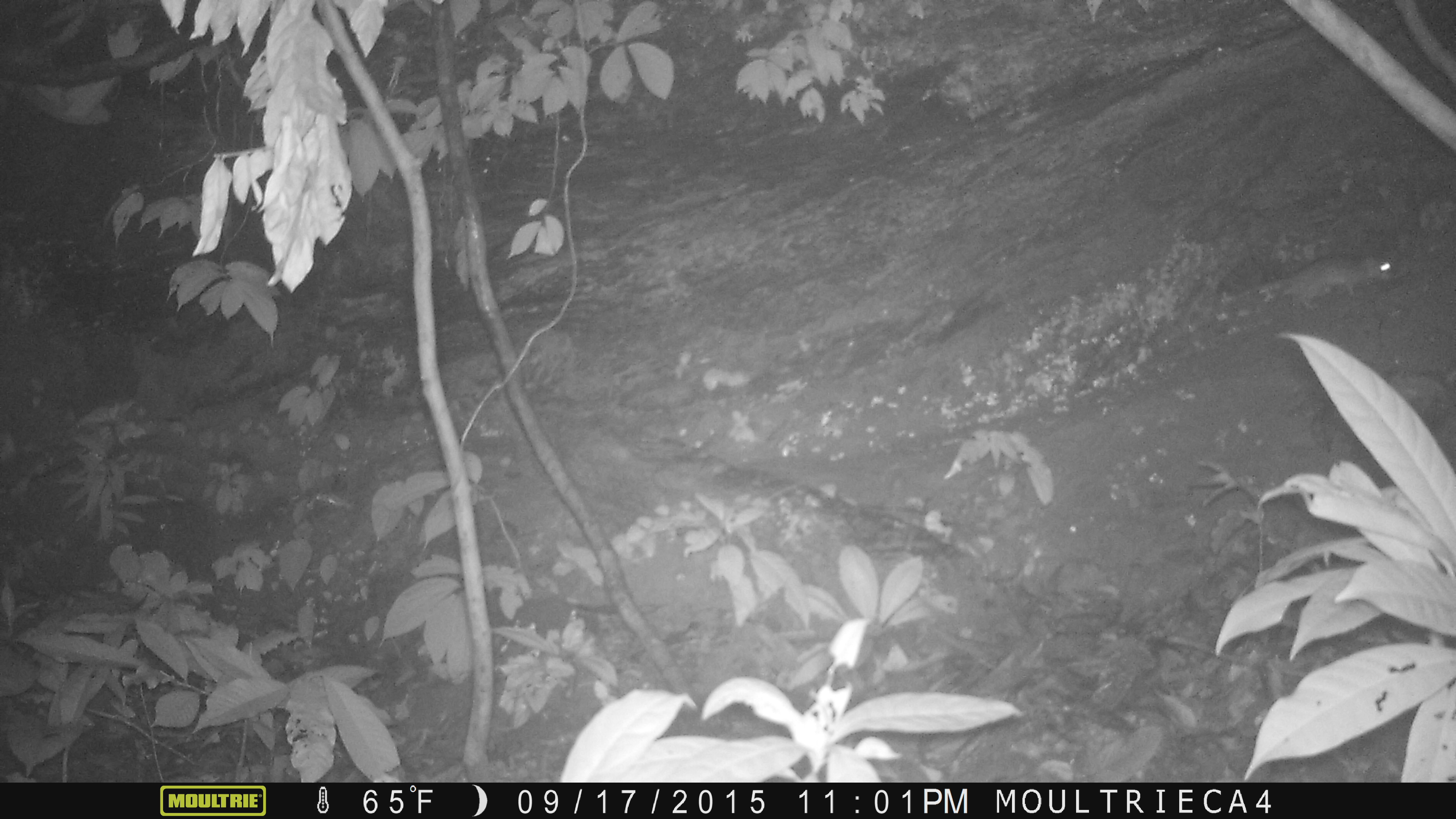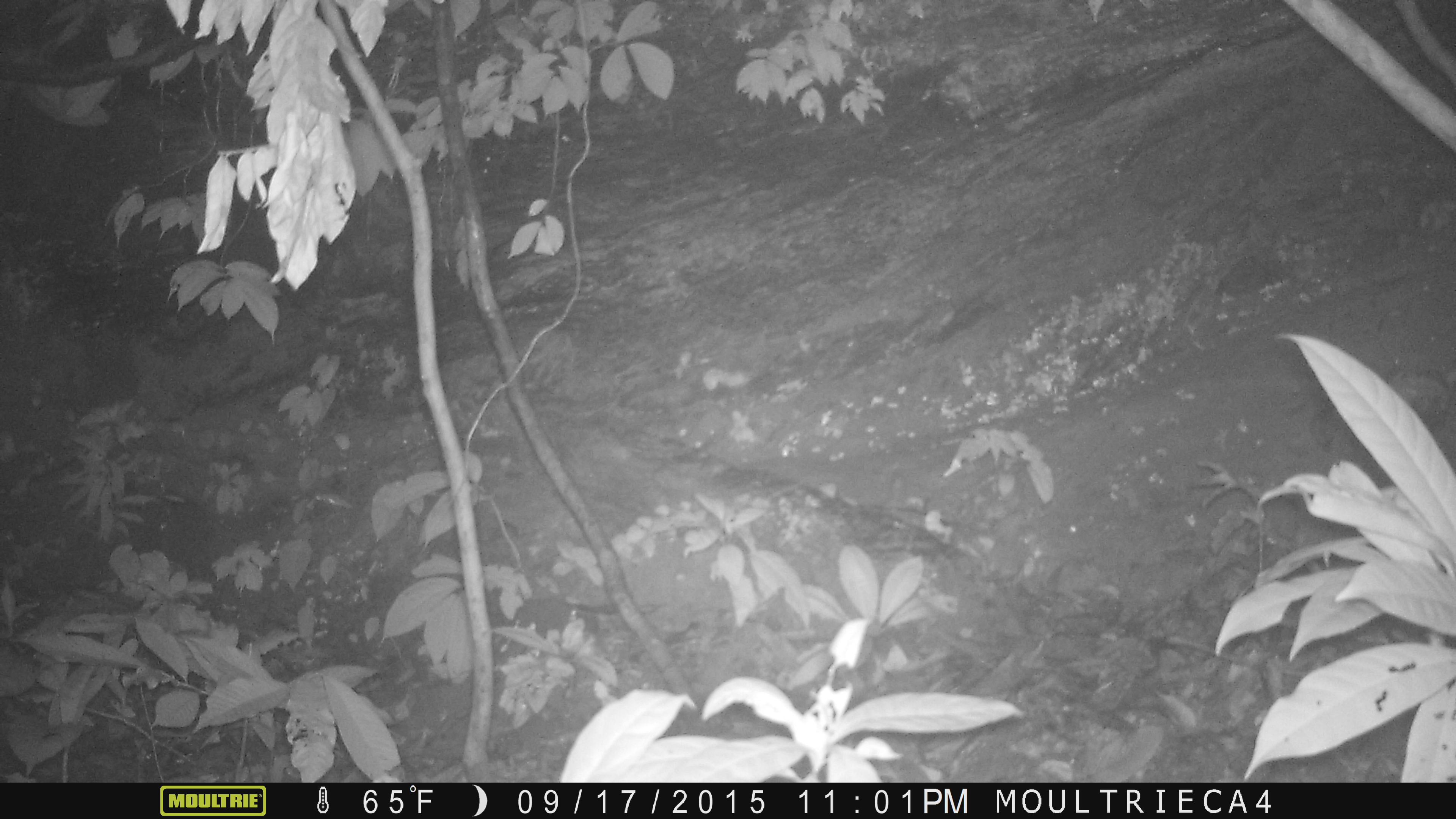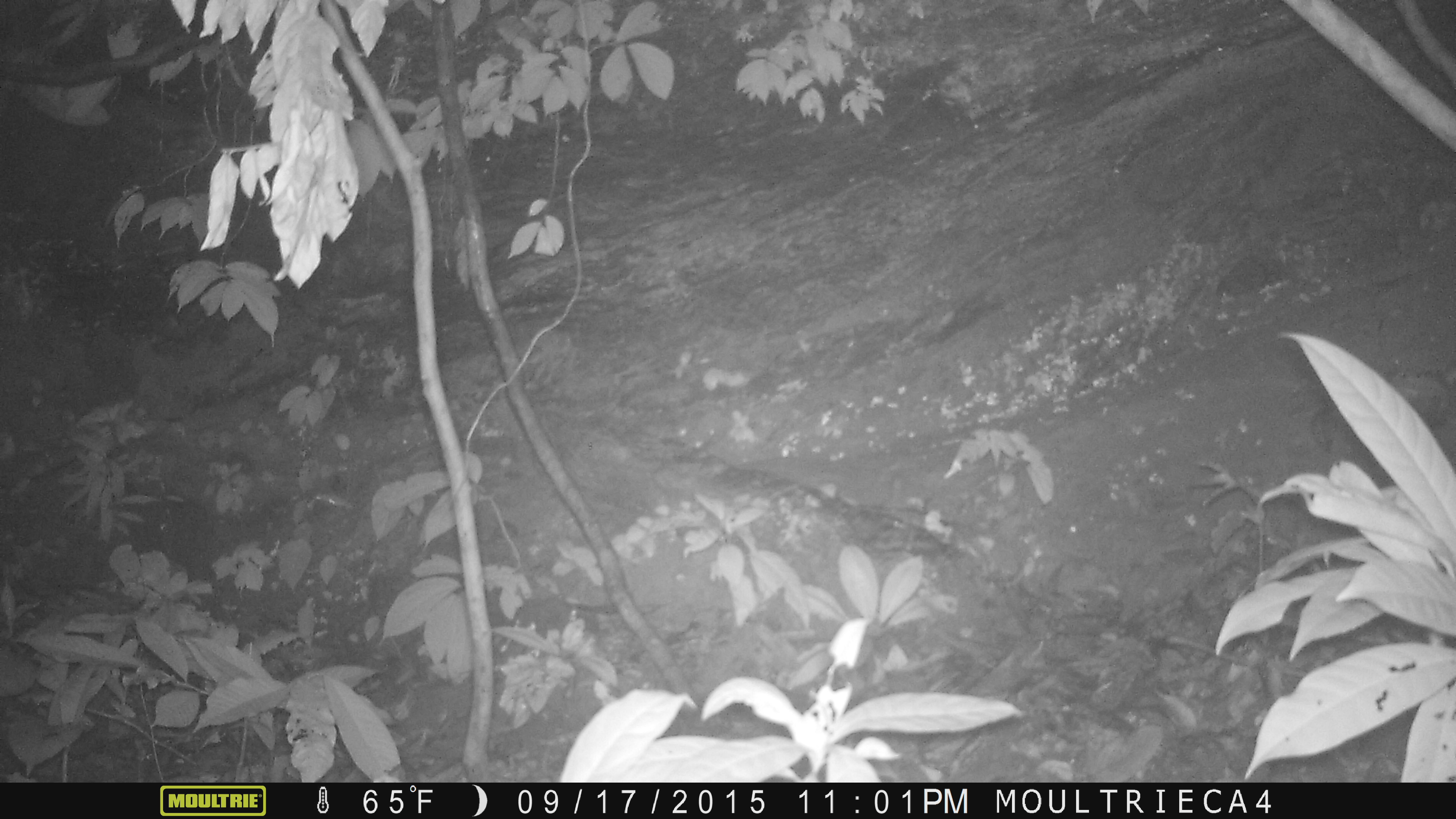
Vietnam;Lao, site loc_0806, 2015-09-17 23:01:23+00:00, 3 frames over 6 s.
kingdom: Animalia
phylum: Chordata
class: Mammalia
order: Rodentia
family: Muridae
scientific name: Muridae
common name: old-world mice and rats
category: unidentified murid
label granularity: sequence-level